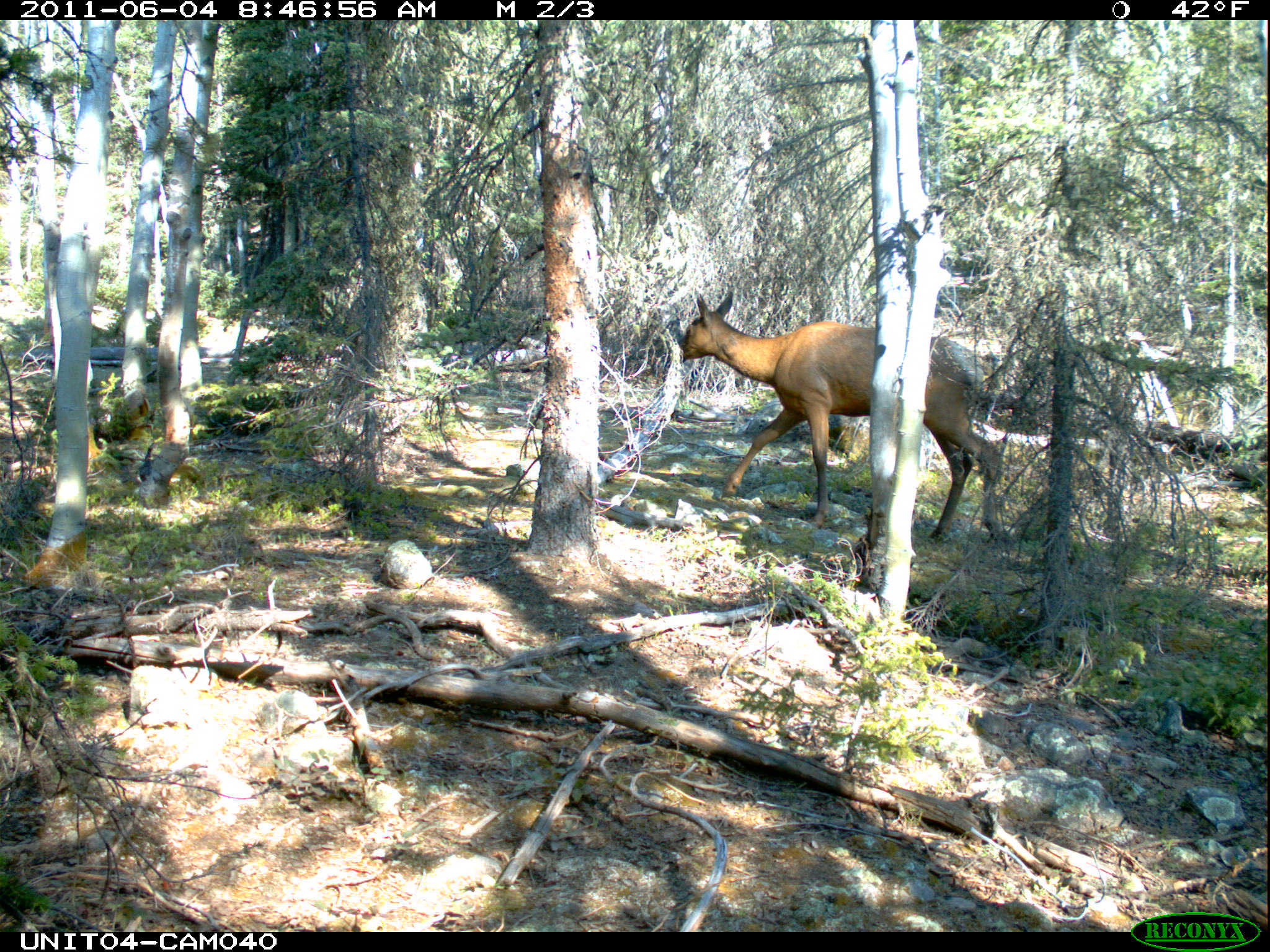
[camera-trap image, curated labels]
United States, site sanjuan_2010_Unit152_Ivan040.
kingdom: Animalia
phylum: Chordata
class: Mammalia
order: Artiodactyla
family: Cervidae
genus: Cervus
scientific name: Cervus elaphus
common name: red deer